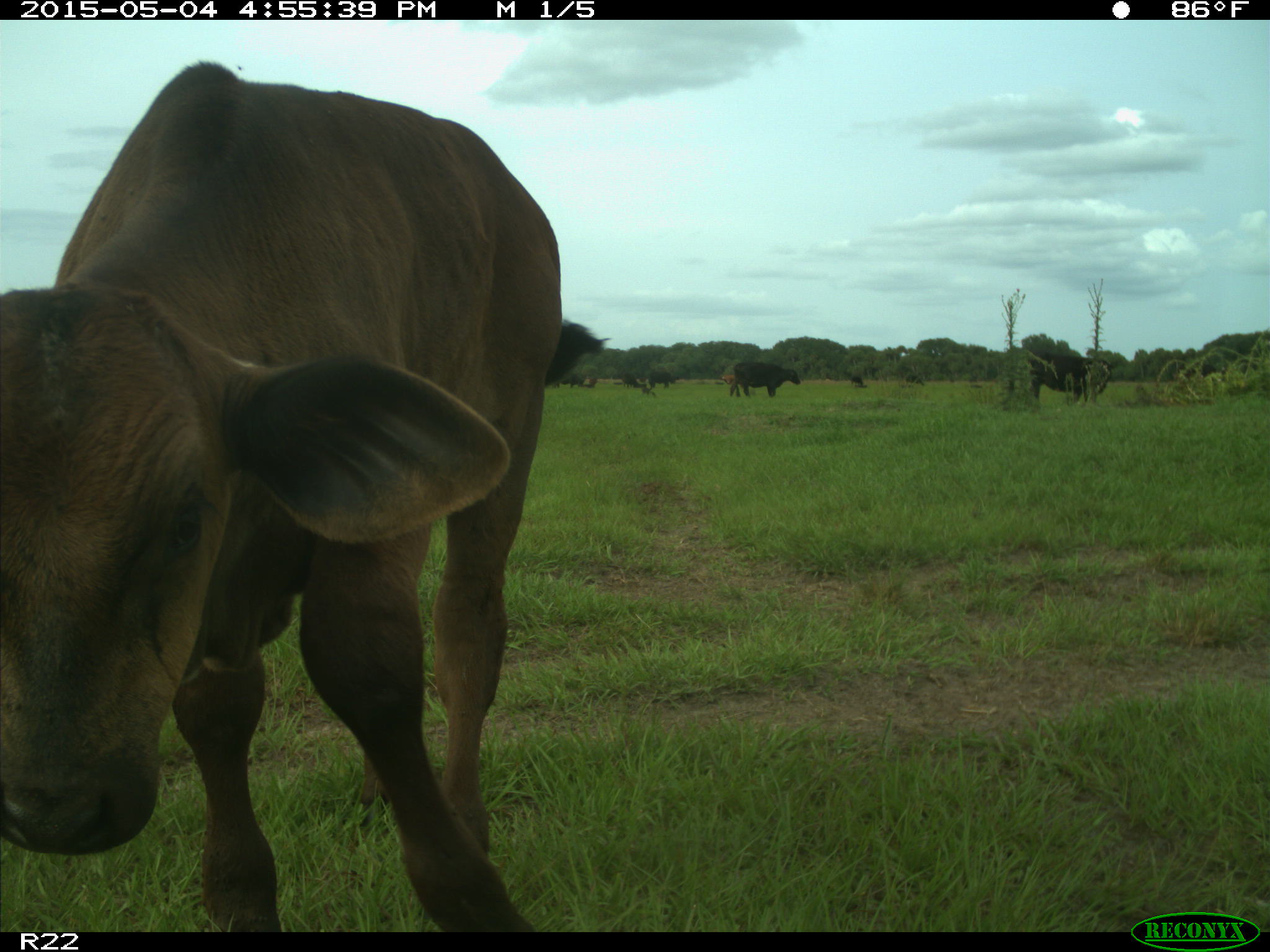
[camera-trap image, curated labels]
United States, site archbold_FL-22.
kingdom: Animalia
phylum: Chordata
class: Mammalia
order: Artiodactyla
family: Bovidae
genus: Bos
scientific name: Bos taurus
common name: domestic cow